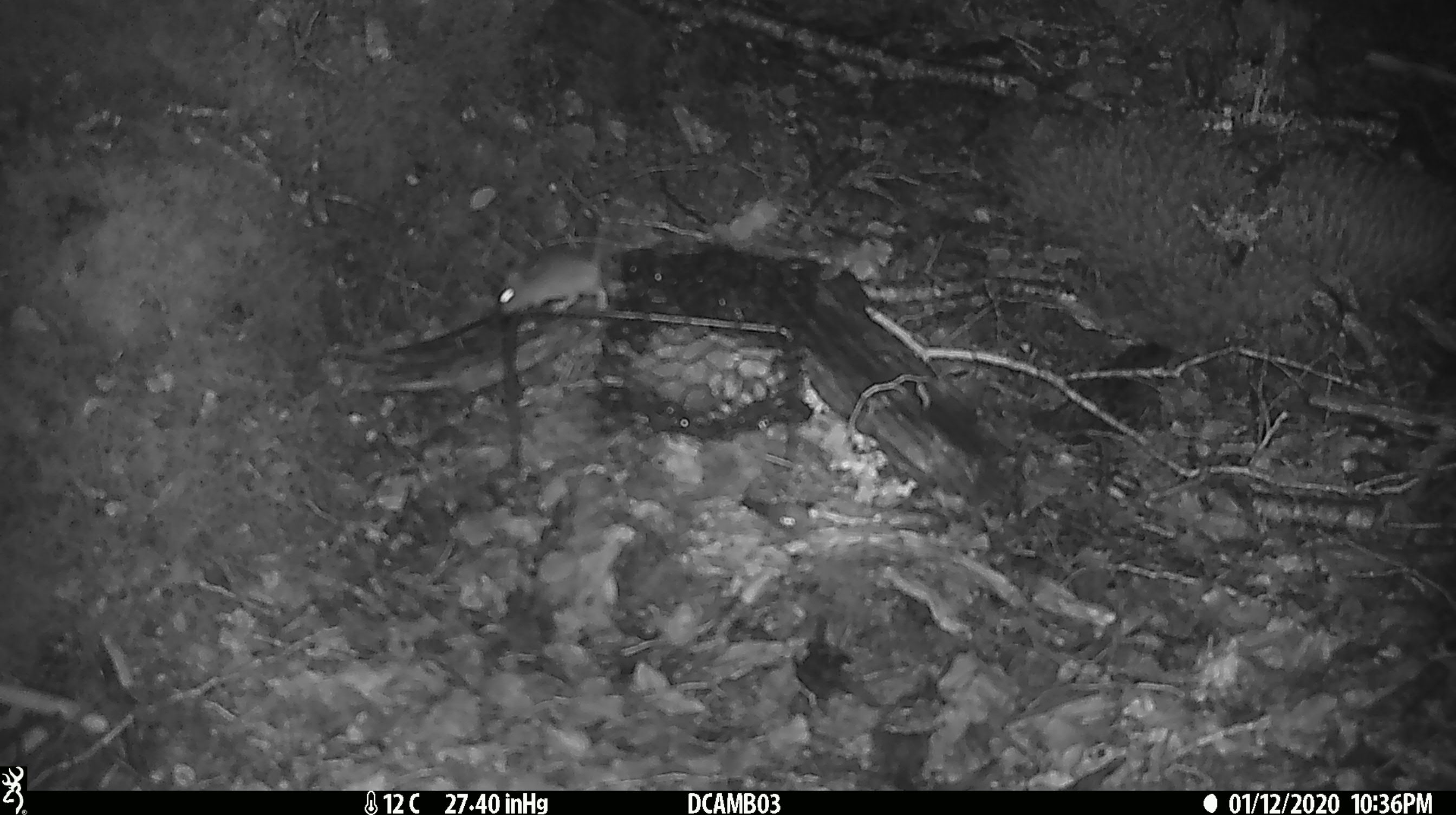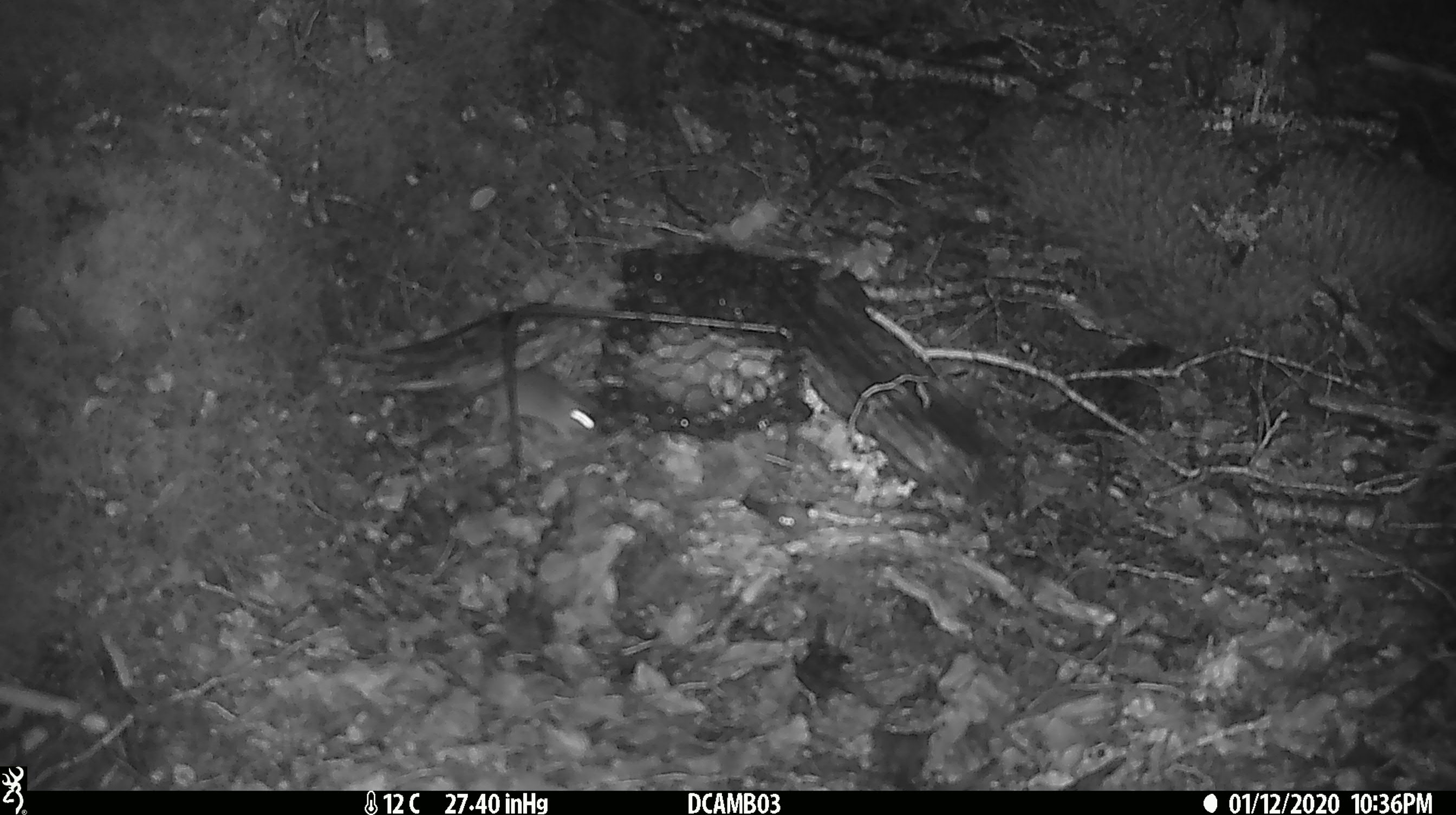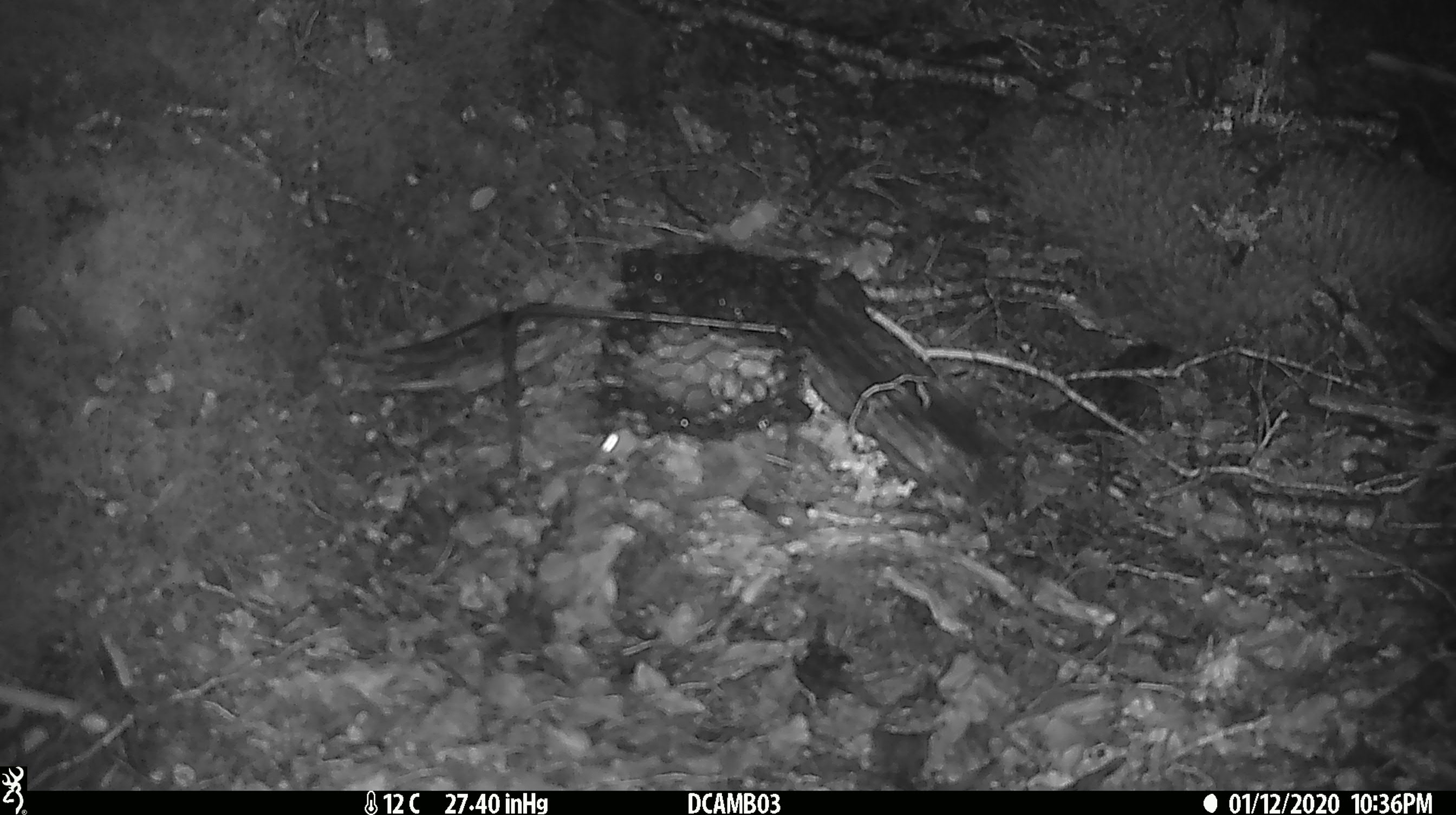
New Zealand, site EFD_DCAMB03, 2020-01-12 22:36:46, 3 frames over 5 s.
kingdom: Animalia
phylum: Chordata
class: Mammalia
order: Rodentia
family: Muridae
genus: Mus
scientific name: Mus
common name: mouse